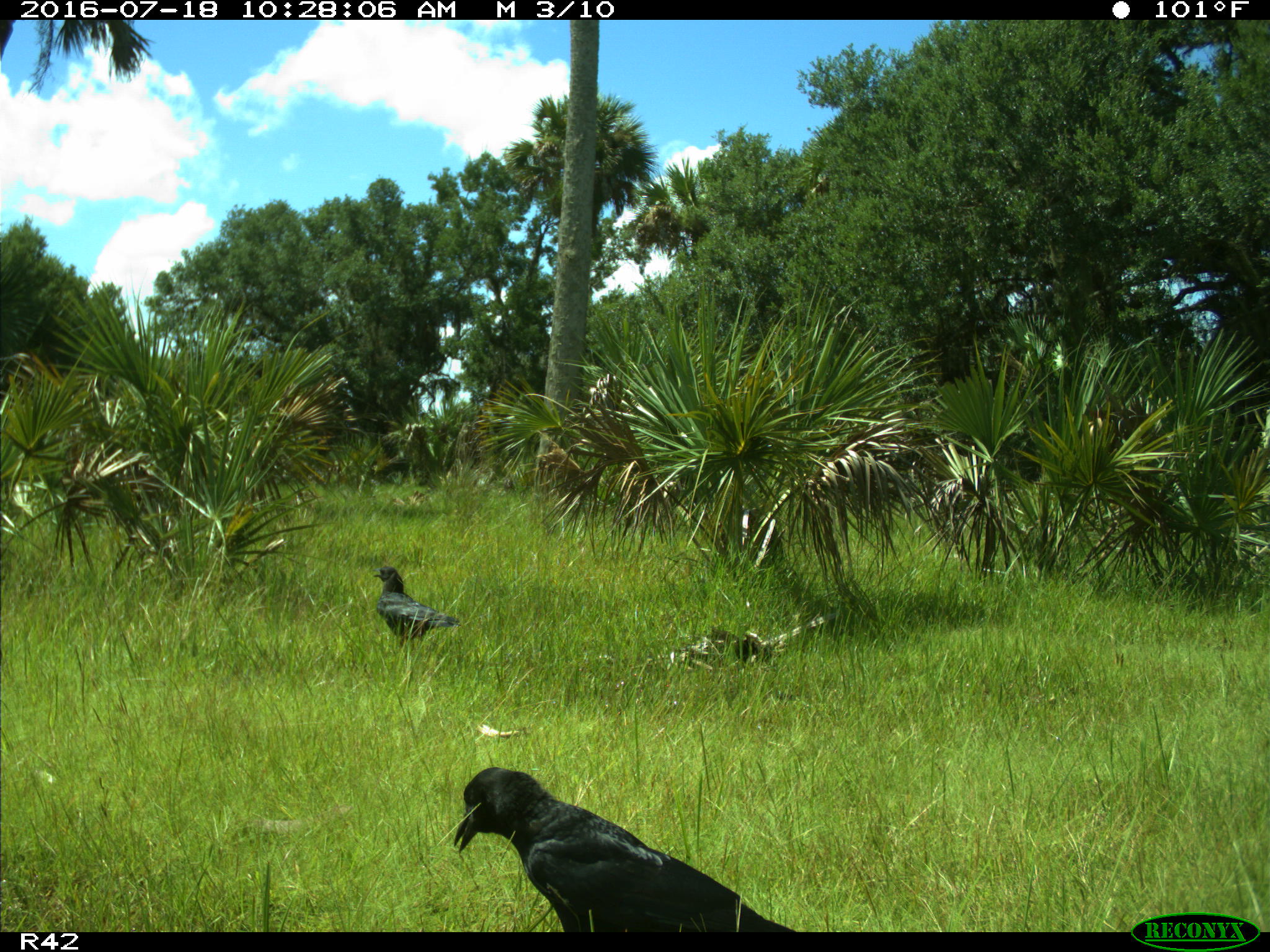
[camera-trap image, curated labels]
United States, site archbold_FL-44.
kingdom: Animalia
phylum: Chordata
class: Aves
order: Passeriformes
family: Corvidae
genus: Corvus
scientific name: Corvus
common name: crows and ravens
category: unidentified corvus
Unidentified corvus (crows and ravens) (Corvus).